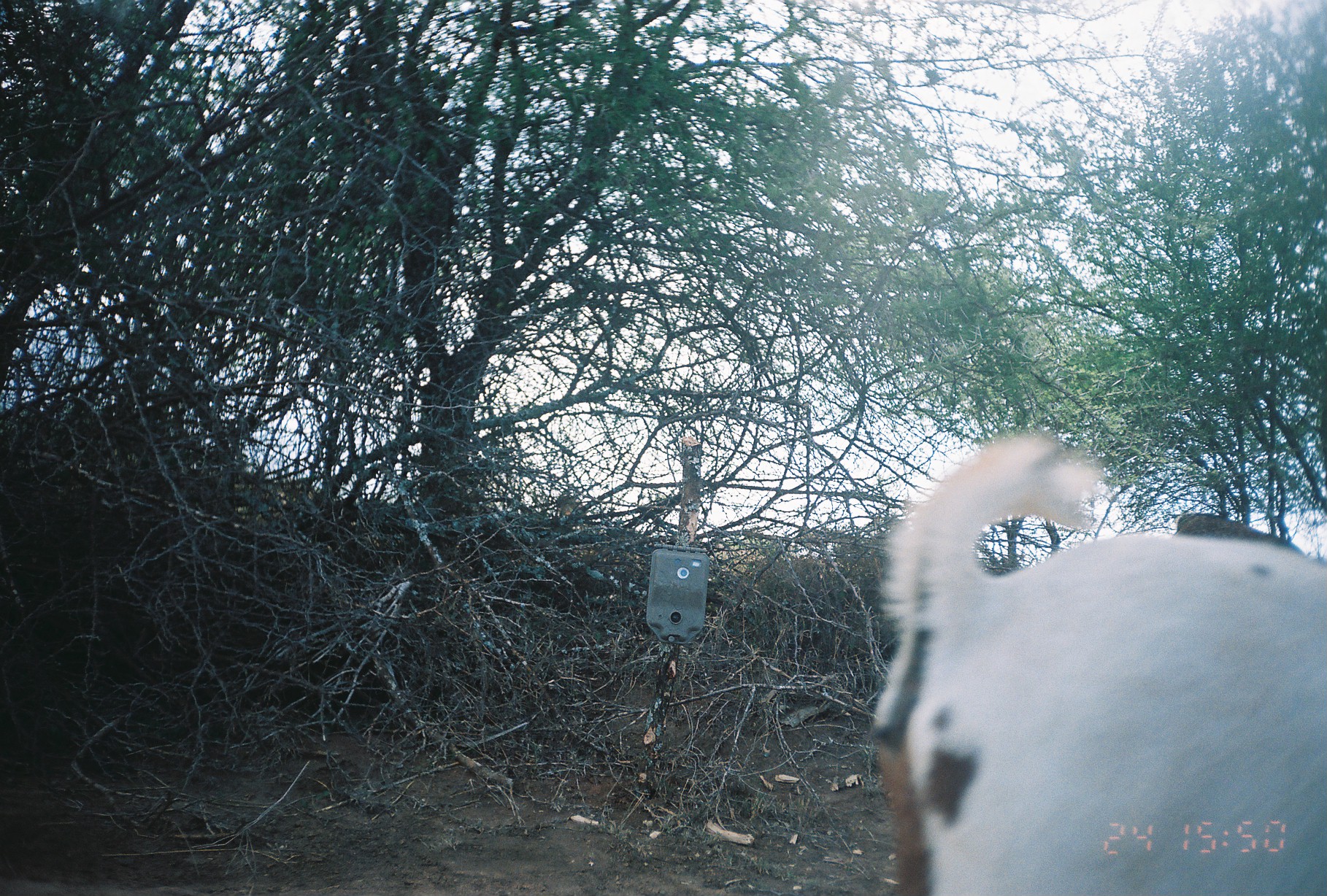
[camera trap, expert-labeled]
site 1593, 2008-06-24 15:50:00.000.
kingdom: Animalia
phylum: Chordata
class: Mammalia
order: Artiodactyla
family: Bovidae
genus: Capra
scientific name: Capra aegagrus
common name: wild goat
Capra aegagrus (wild goat), count 2.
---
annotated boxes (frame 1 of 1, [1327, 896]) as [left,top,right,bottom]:
capra aegagrus: [873,435,1327,895]